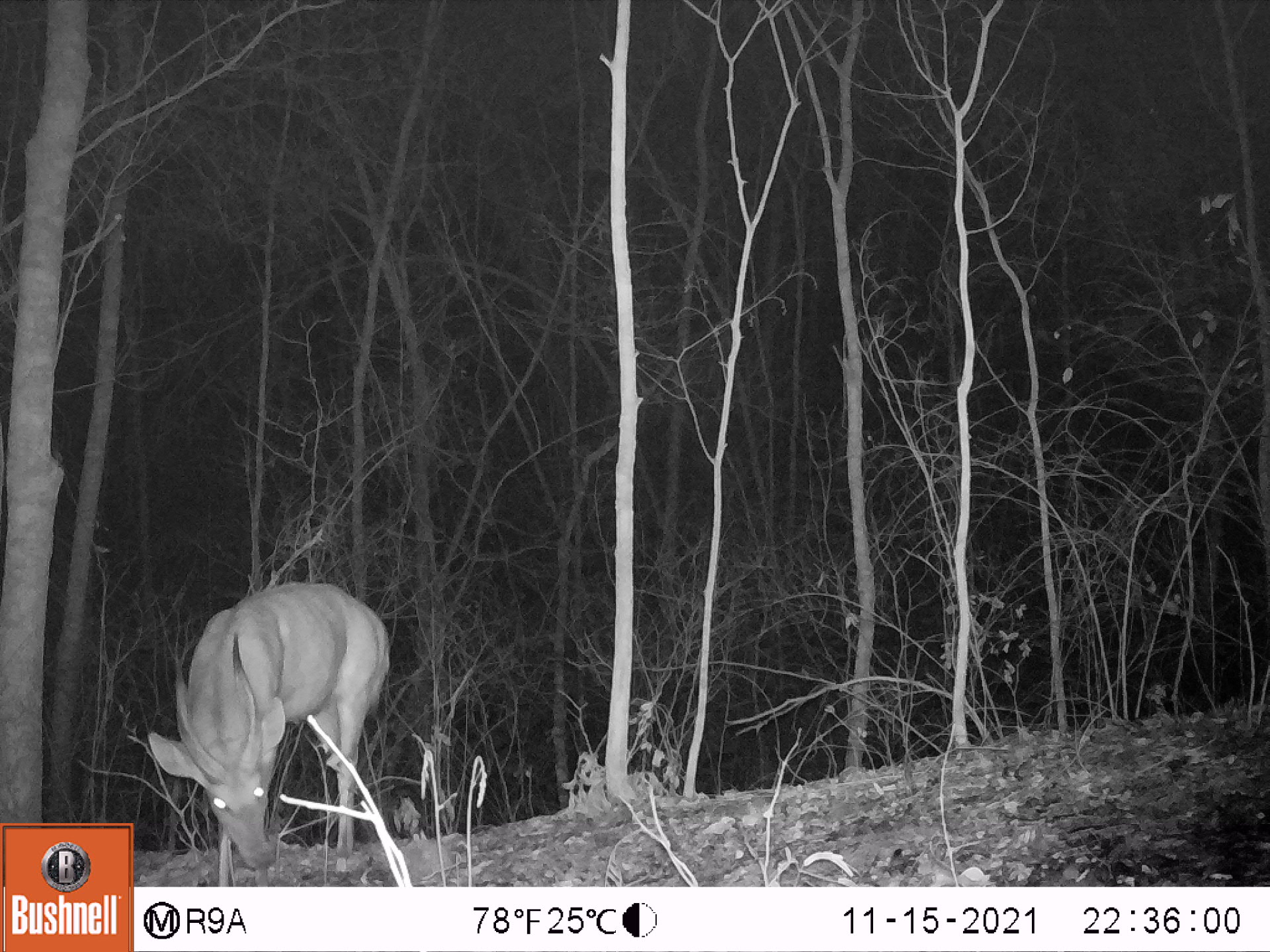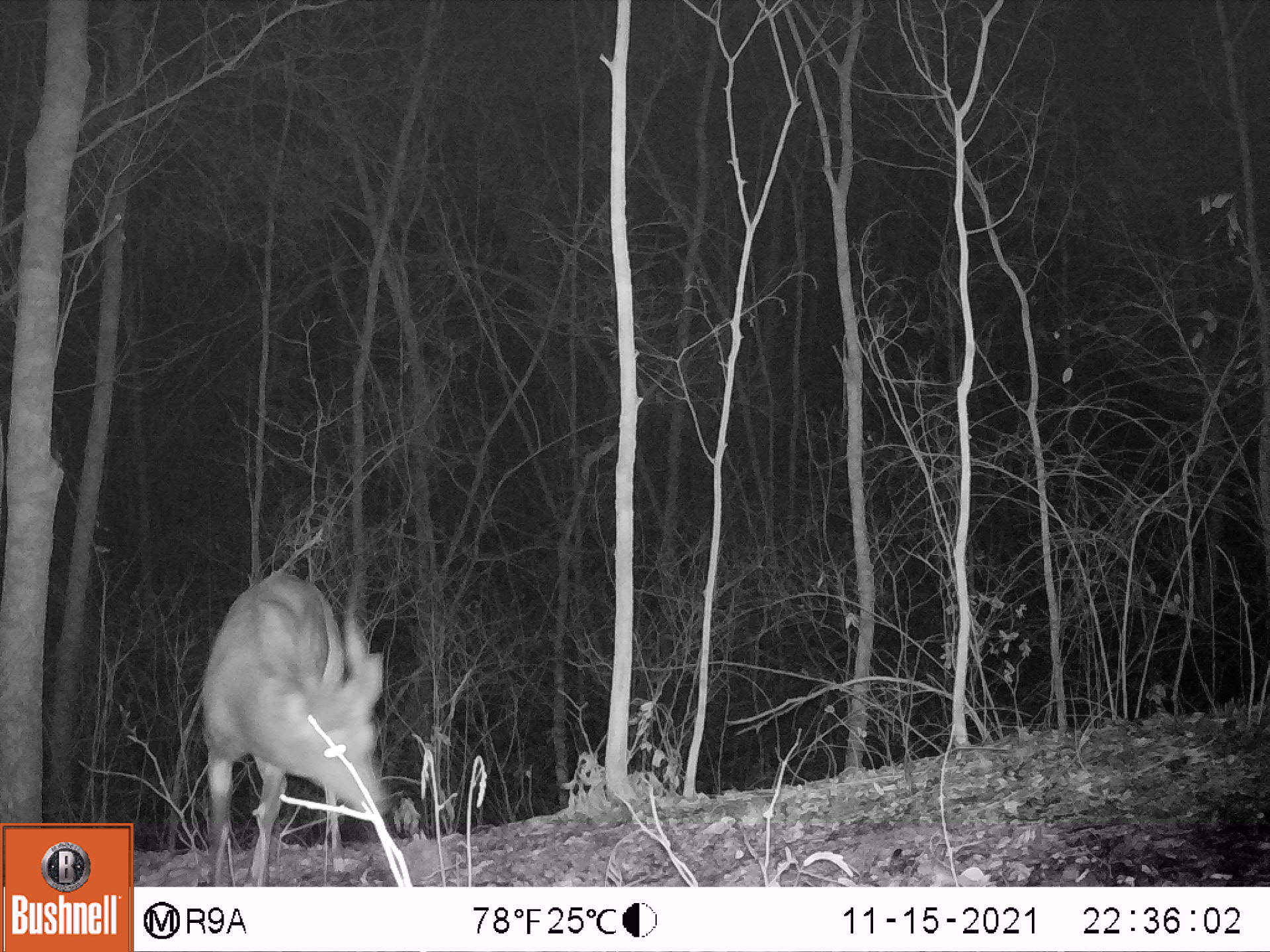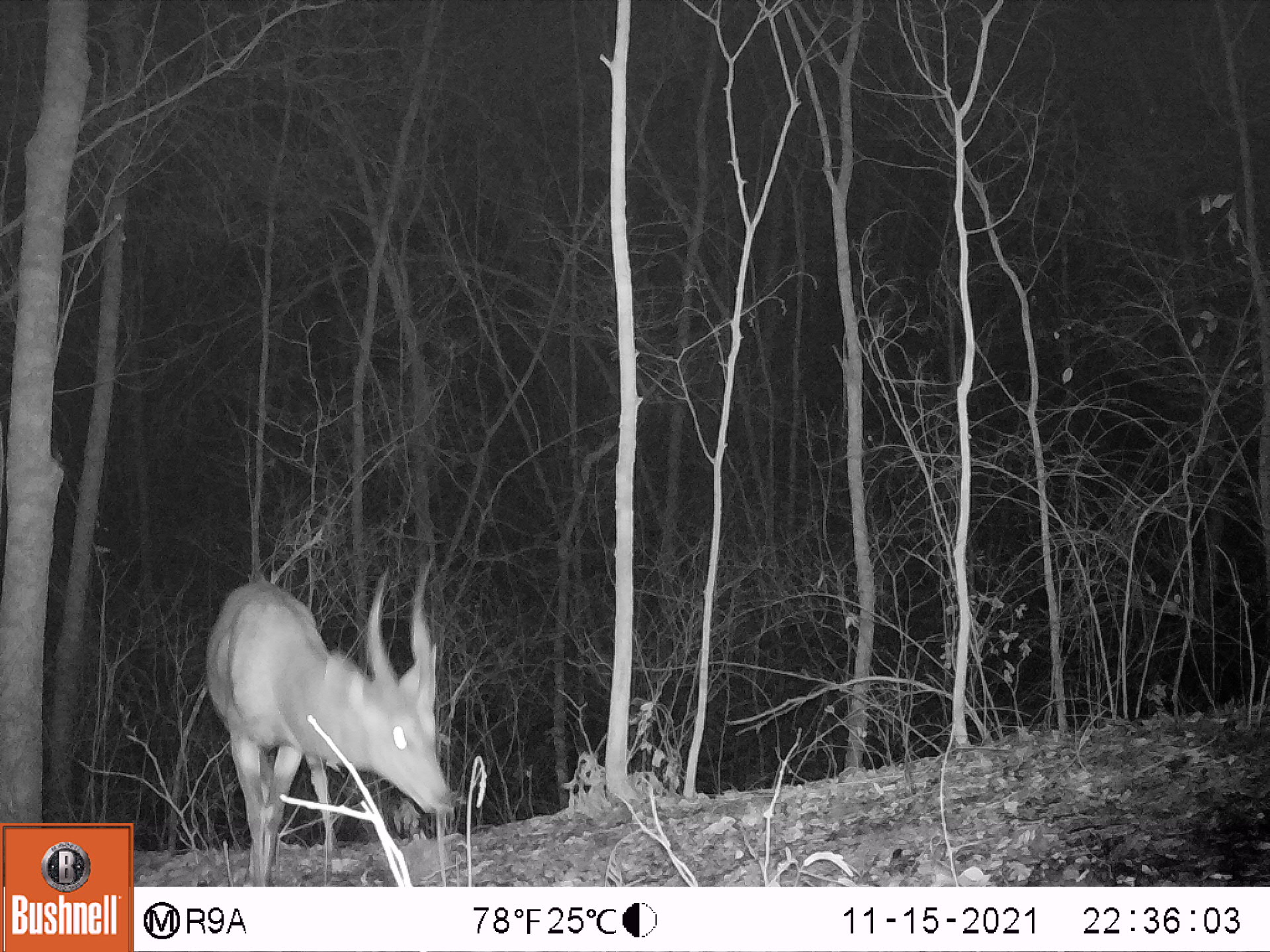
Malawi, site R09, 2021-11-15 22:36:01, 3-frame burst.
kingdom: Animalia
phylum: Chordata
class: Mammalia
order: Artiodactyla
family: Bovidae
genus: Tragelaphus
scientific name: Tragelaphus sylvaticus sylvaticus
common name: cape bushbuck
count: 1